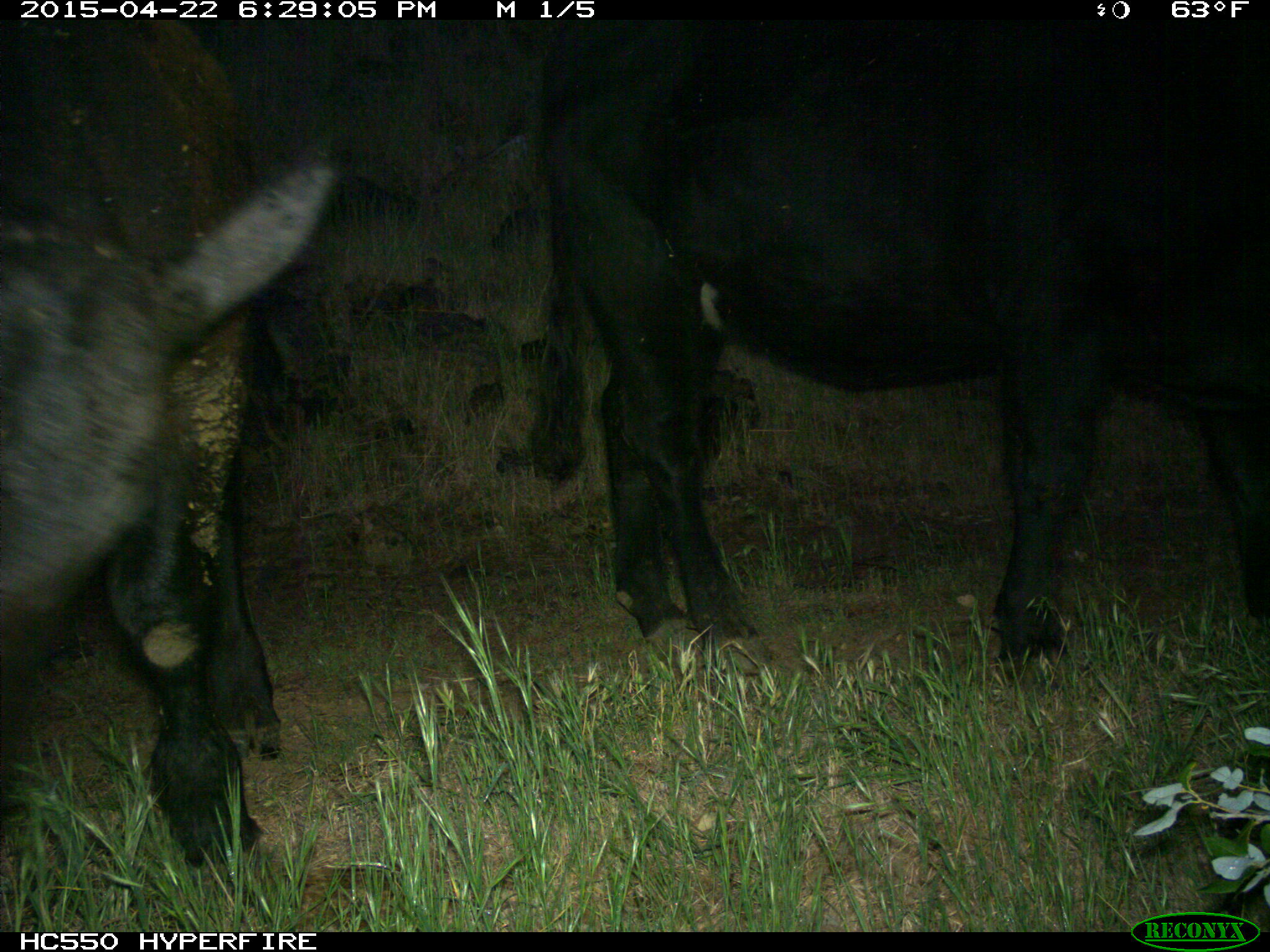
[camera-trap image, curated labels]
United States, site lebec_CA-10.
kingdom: Animalia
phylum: Chordata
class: Mammalia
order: Artiodactyla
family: Bovidae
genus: Bos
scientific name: Bos taurus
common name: domestic cow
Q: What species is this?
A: Bos taurus (domestic cow).